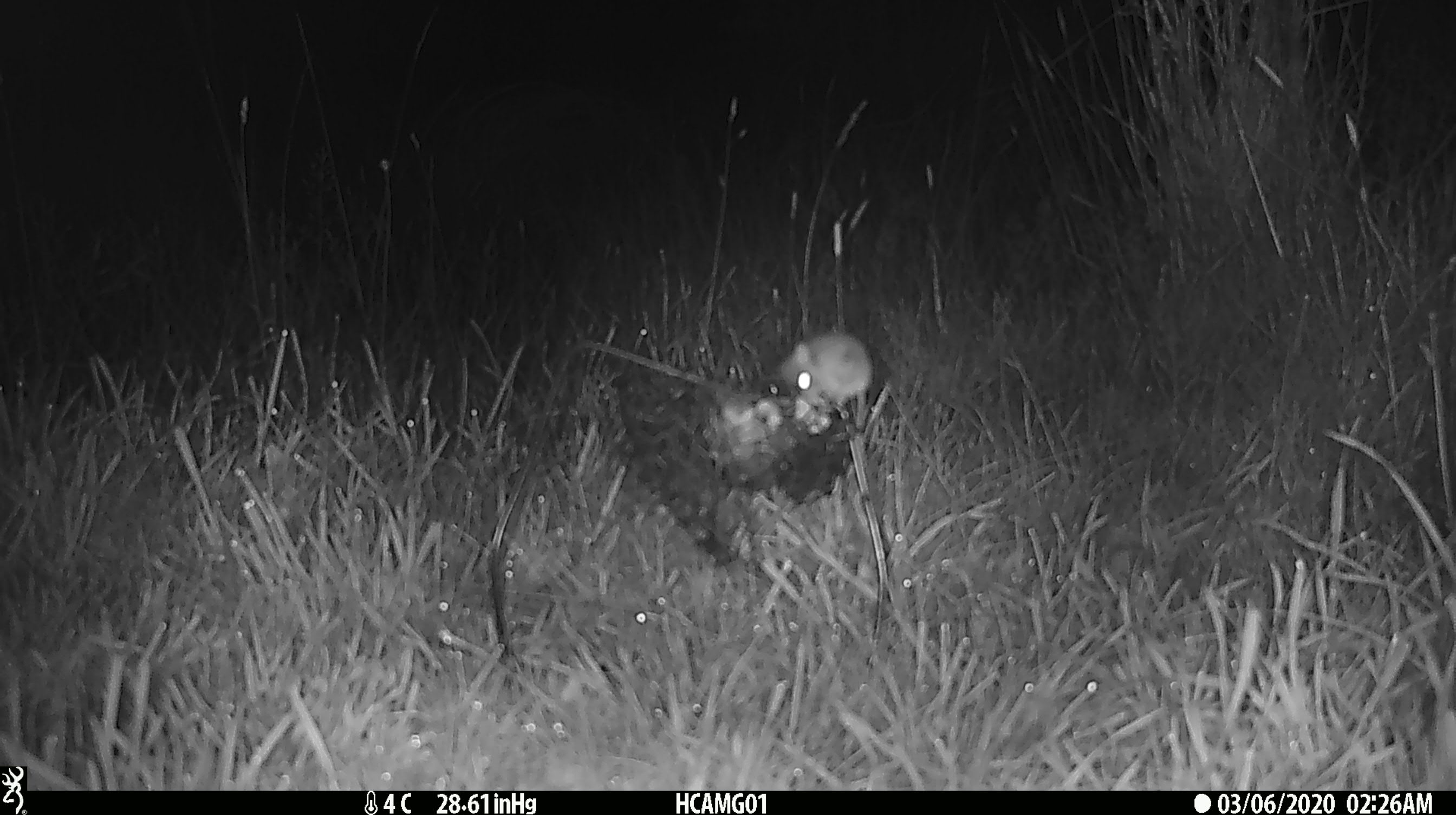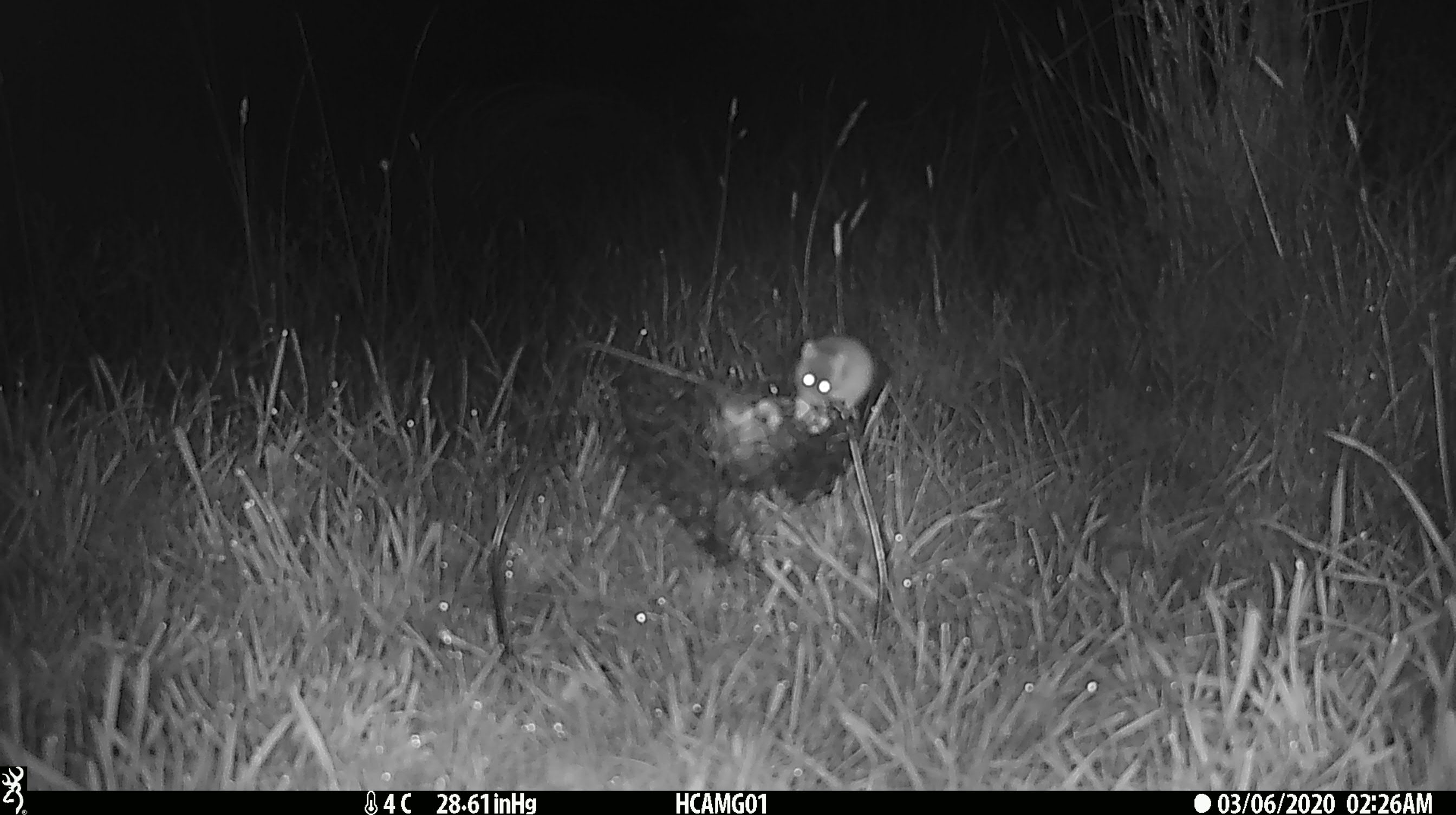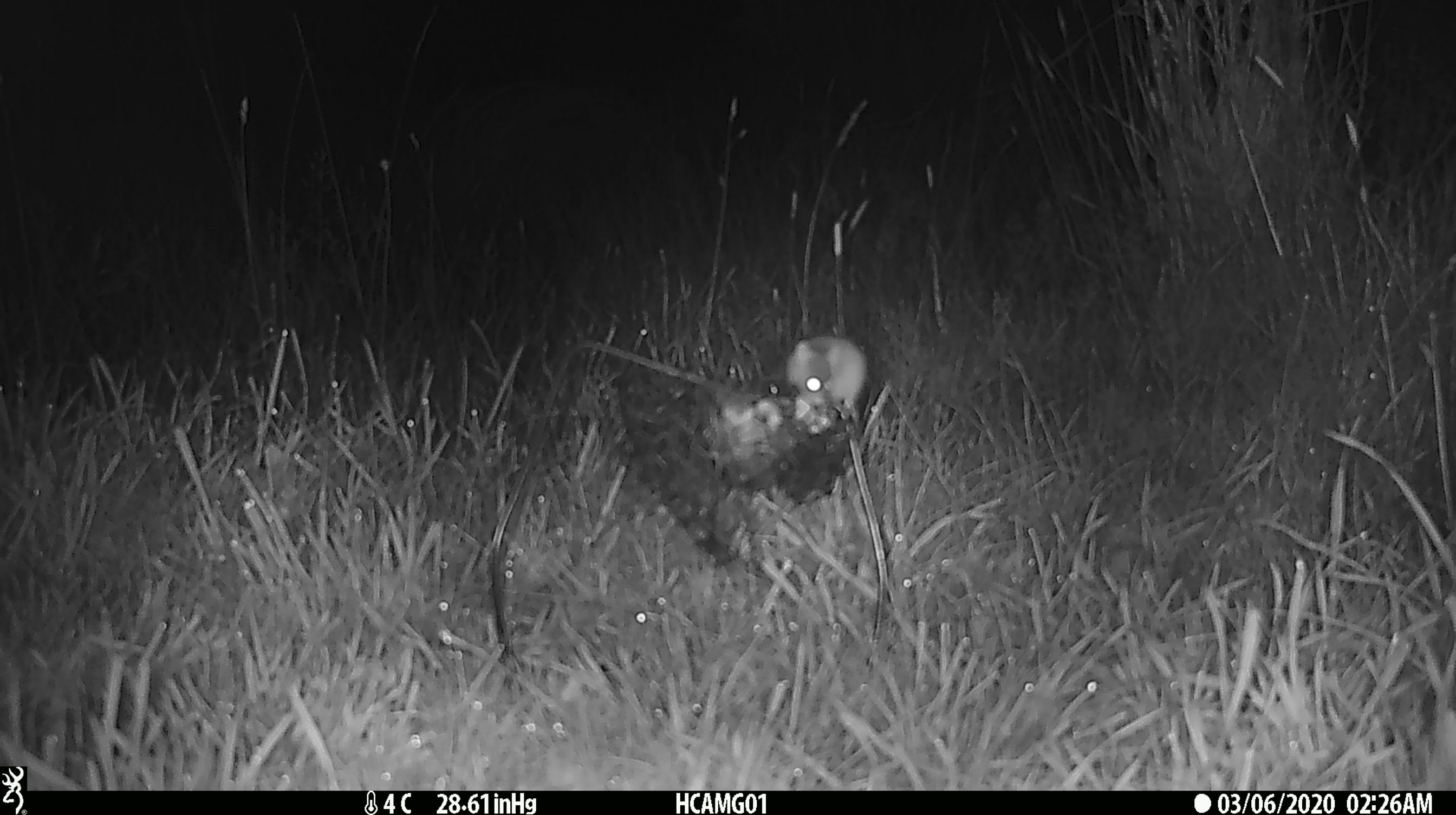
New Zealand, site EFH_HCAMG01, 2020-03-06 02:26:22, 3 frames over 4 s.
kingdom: Animalia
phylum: Chordata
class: Mammalia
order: Rodentia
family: Muridae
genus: Mus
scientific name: Mus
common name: mouse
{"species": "mouse (Mus)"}